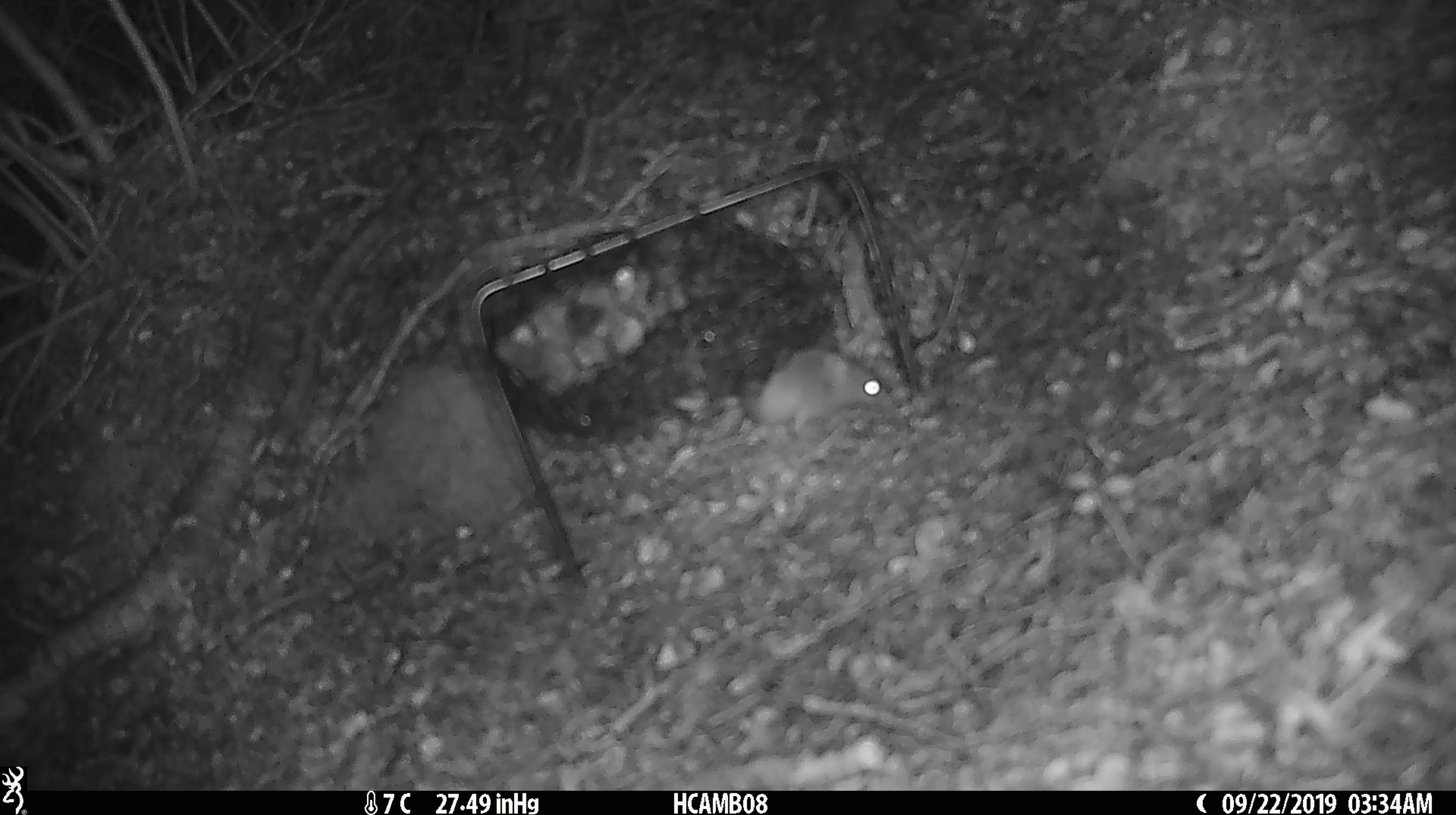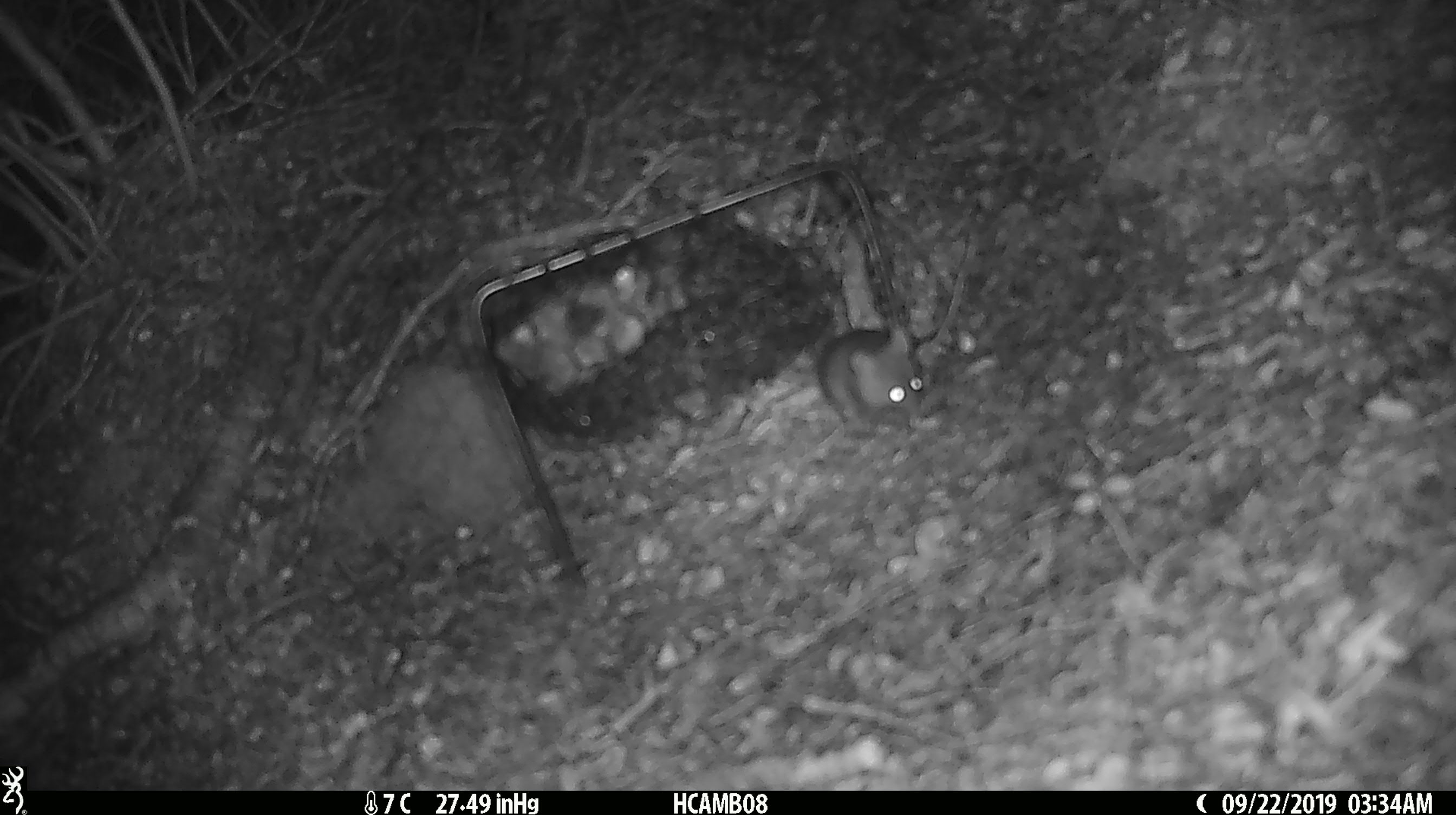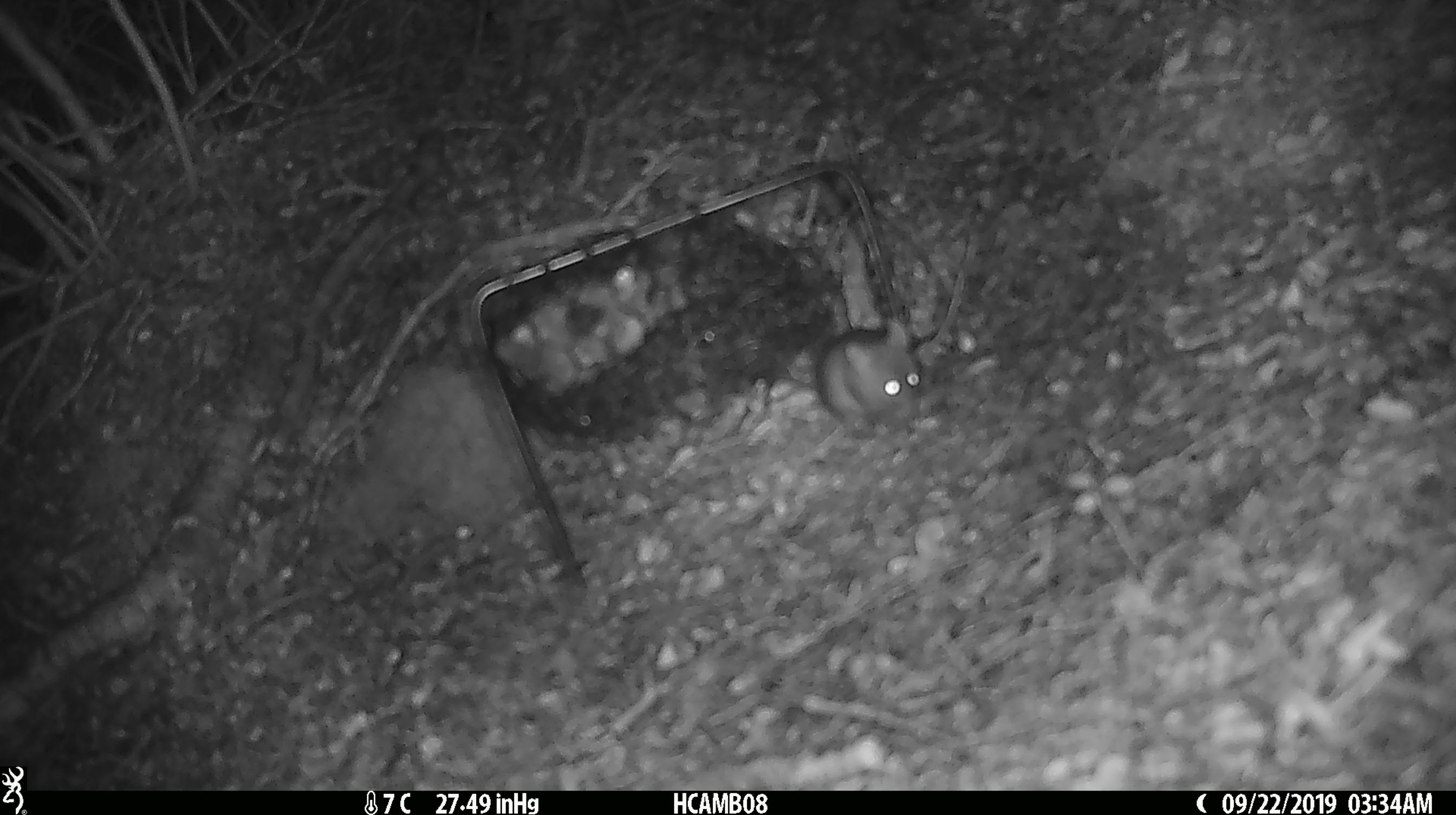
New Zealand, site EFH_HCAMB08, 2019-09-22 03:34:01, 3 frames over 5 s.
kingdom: Animalia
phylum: Chordata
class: Mammalia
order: Rodentia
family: Muridae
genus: Mus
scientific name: Mus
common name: mouse